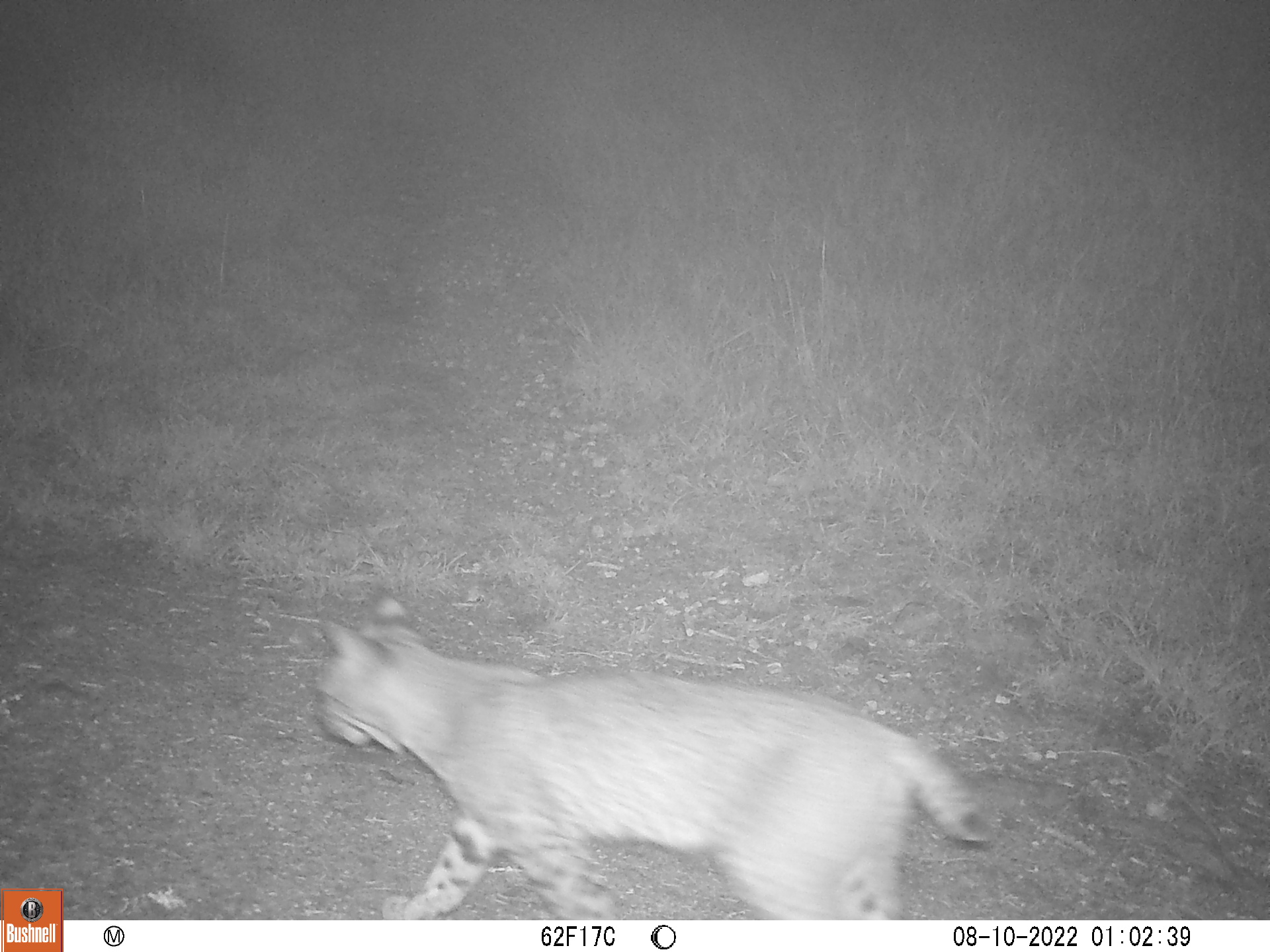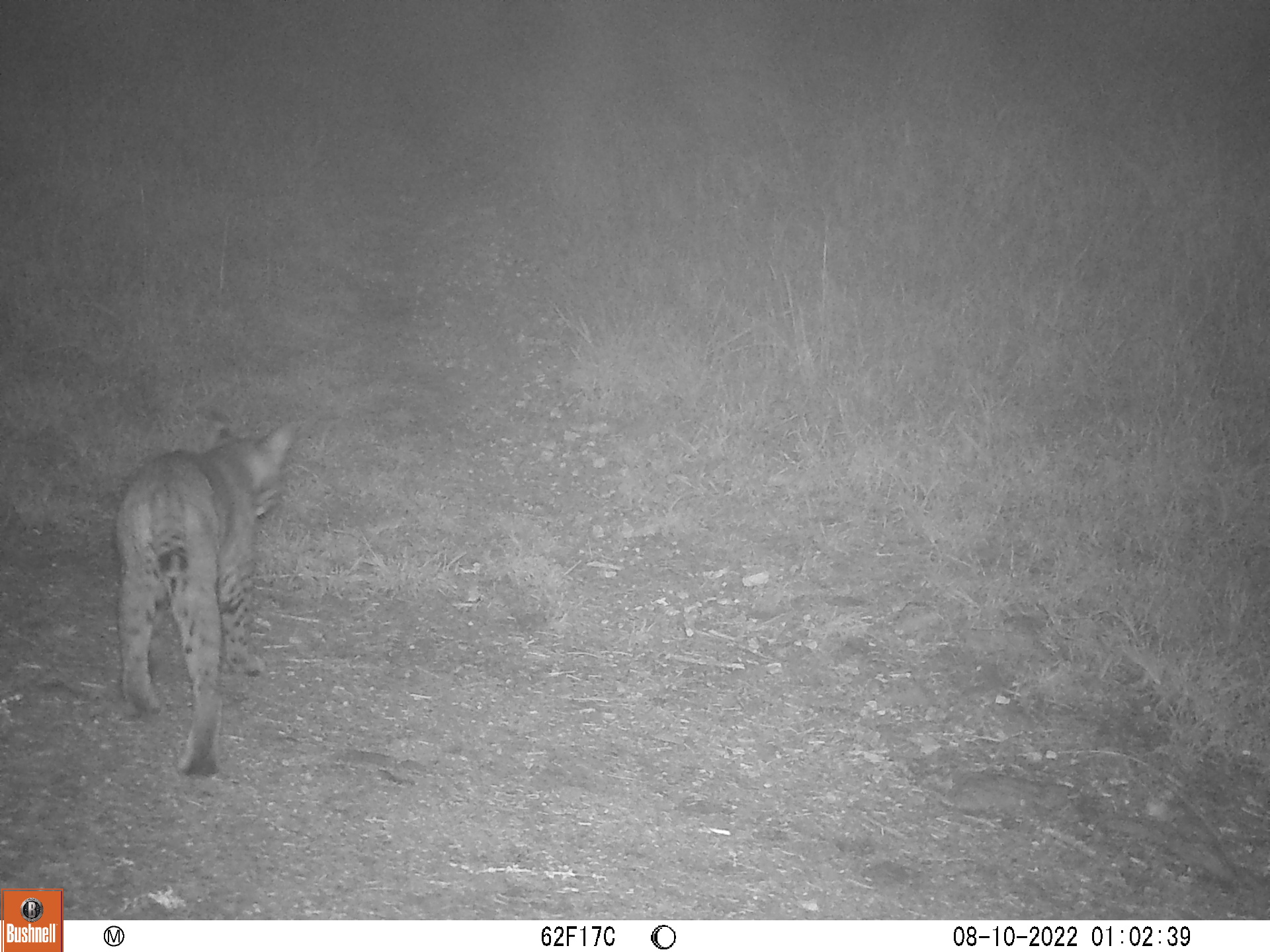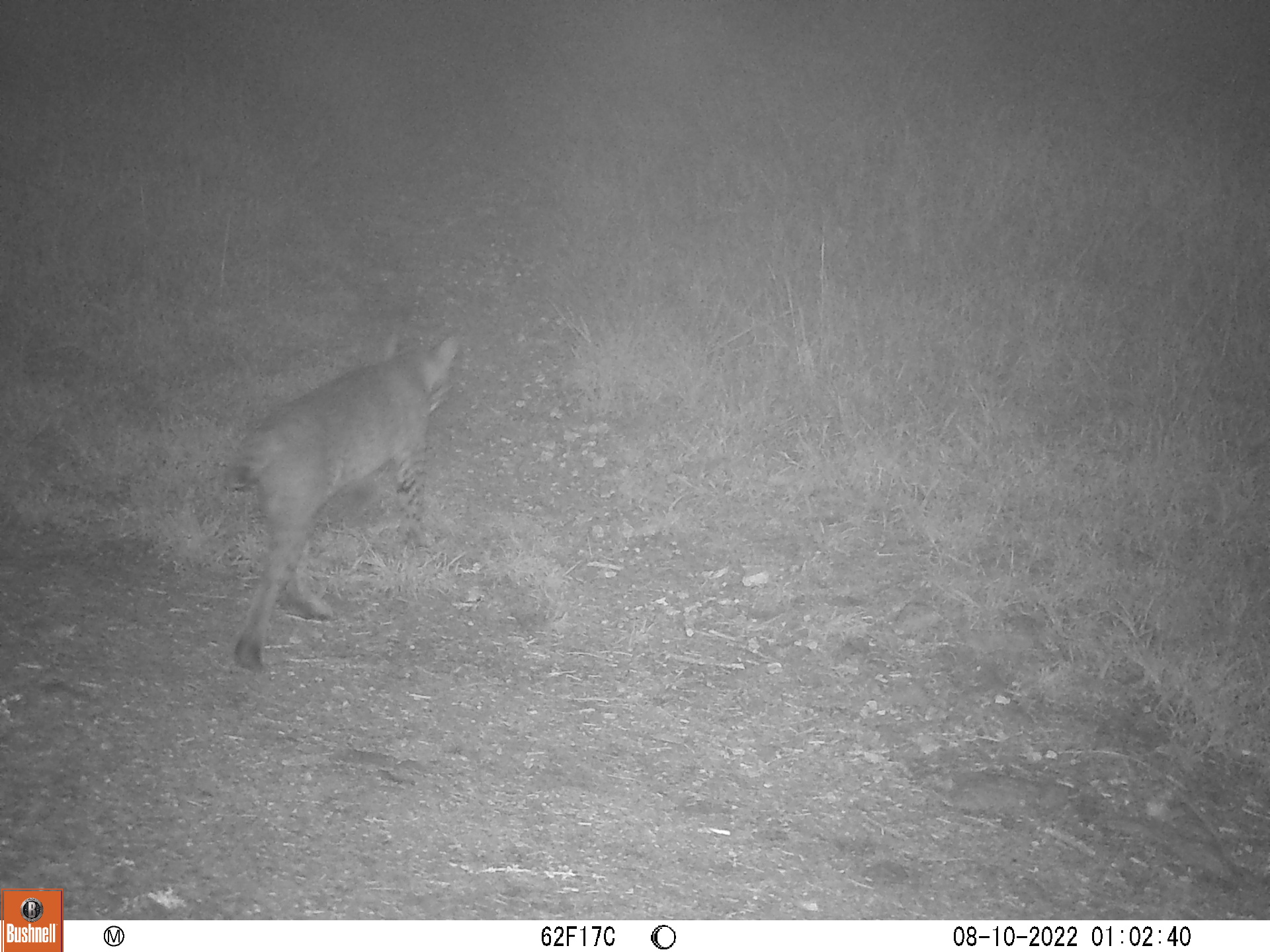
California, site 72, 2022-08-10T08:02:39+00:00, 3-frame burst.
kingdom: Animalia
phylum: Chordata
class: Mammalia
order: Carnivora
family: Felidae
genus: Lynx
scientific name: Lynx rufus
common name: bobcat